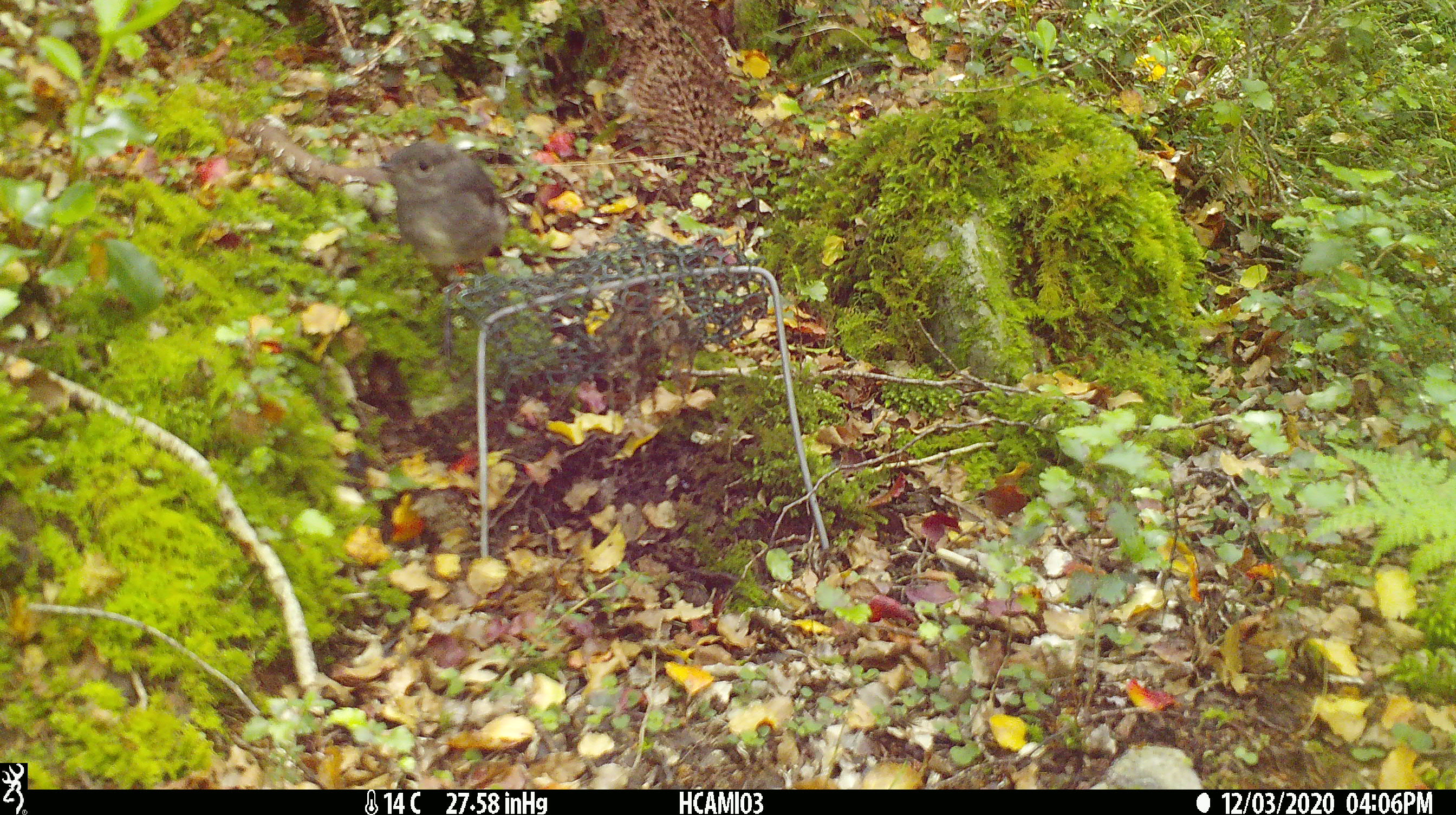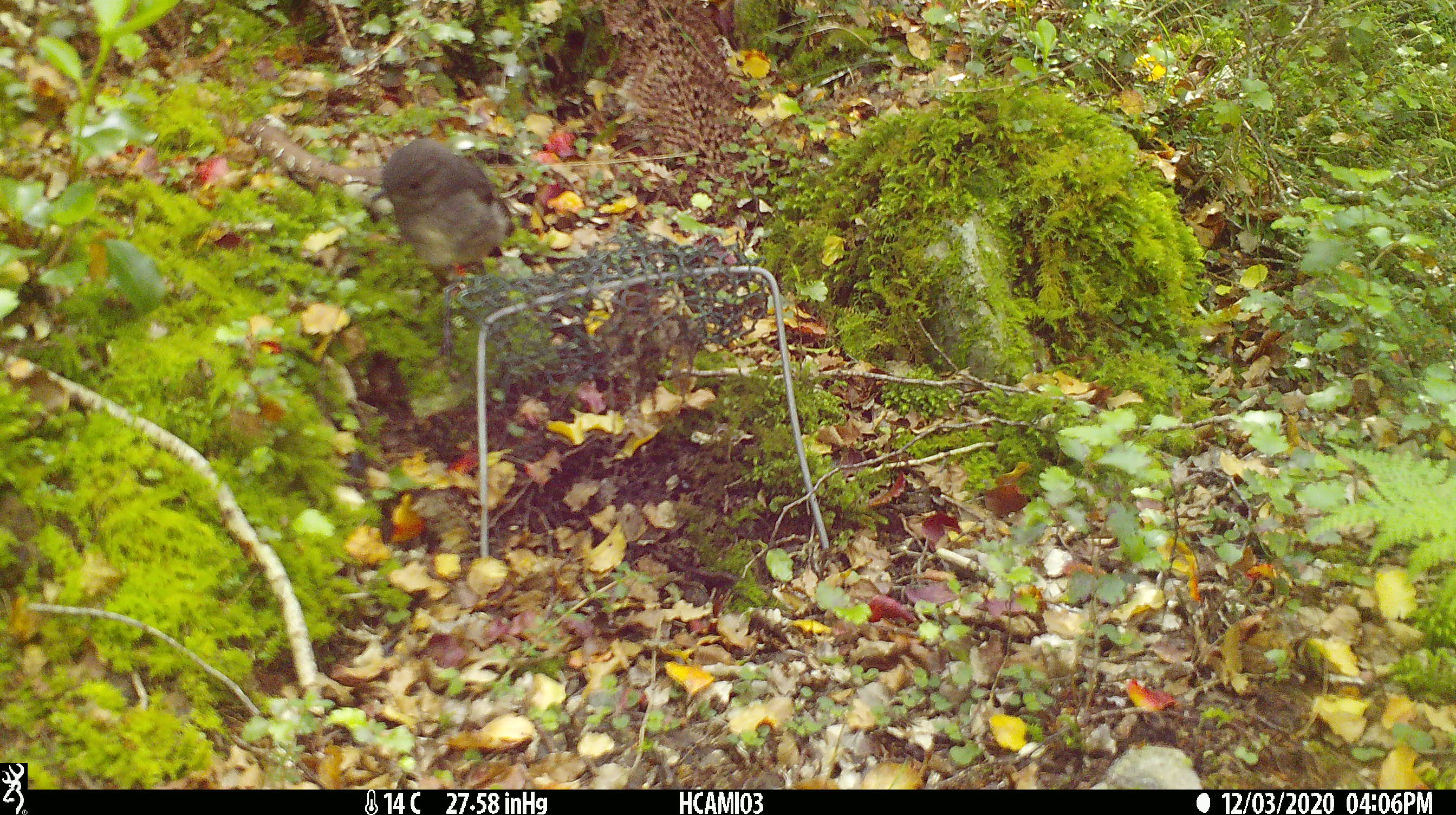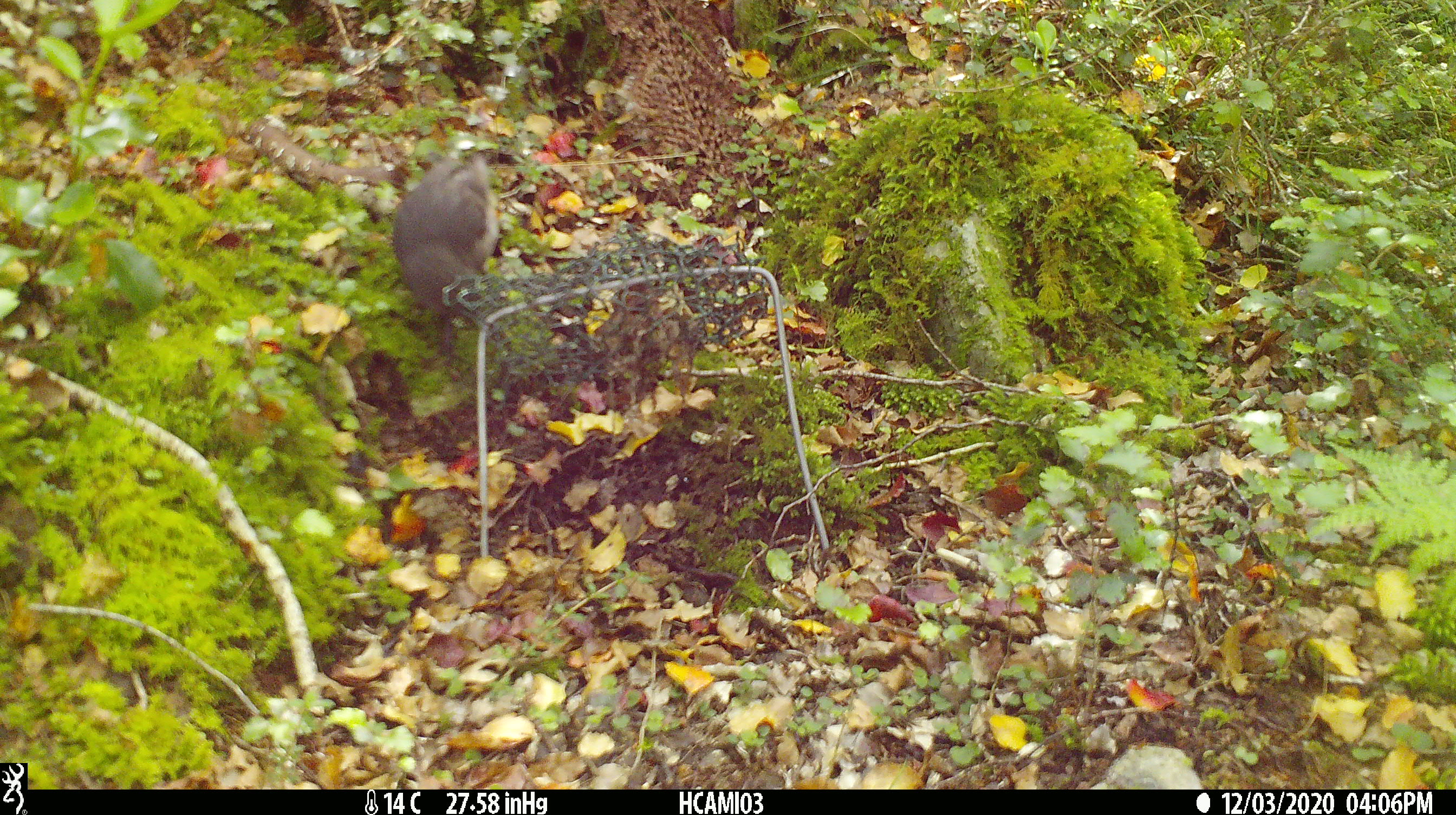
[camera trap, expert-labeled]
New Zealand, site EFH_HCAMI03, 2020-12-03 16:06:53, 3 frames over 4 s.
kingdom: Animalia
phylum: Chordata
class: Aves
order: Passeriformes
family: Petroicidae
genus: Petroica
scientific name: Petroica australis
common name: new zealand robin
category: robin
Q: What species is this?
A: Robin (new zealand robin) (Petroica australis).